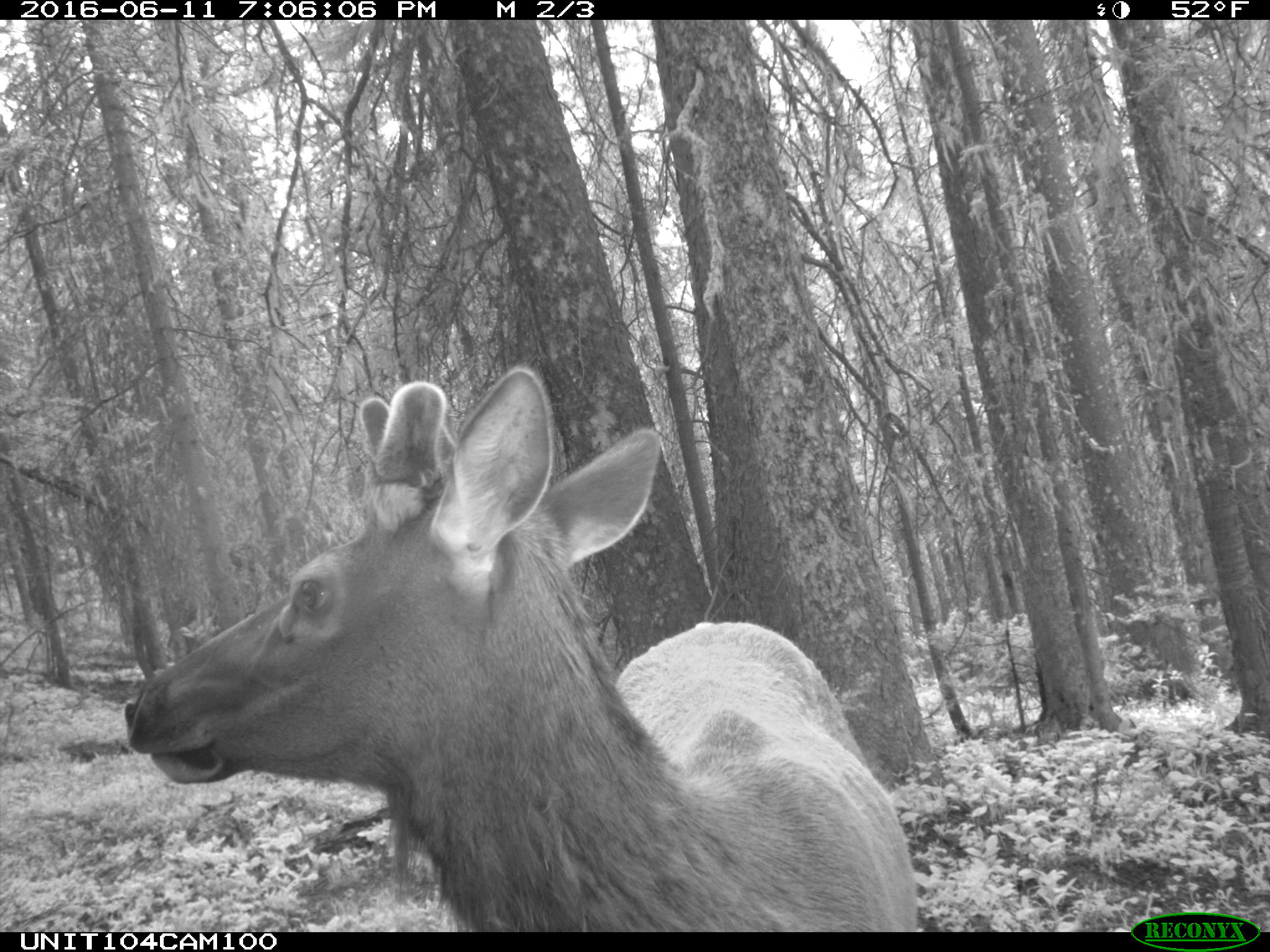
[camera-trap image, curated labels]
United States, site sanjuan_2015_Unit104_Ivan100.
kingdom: Animalia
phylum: Chordata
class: Mammalia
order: Artiodactyla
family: Cervidae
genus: Cervus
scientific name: Cervus elaphus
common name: red deer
Cervus elaphus (red deer).